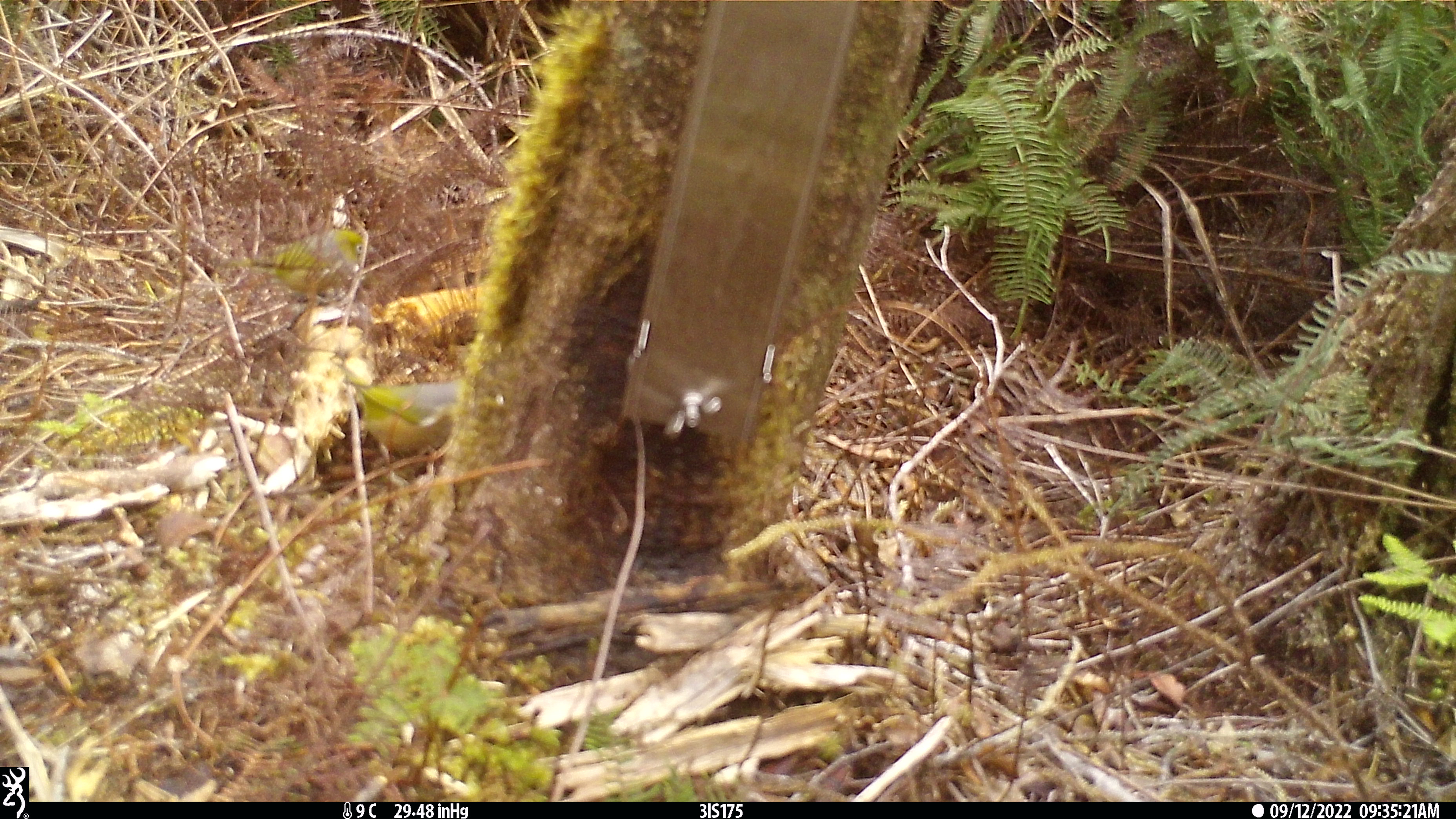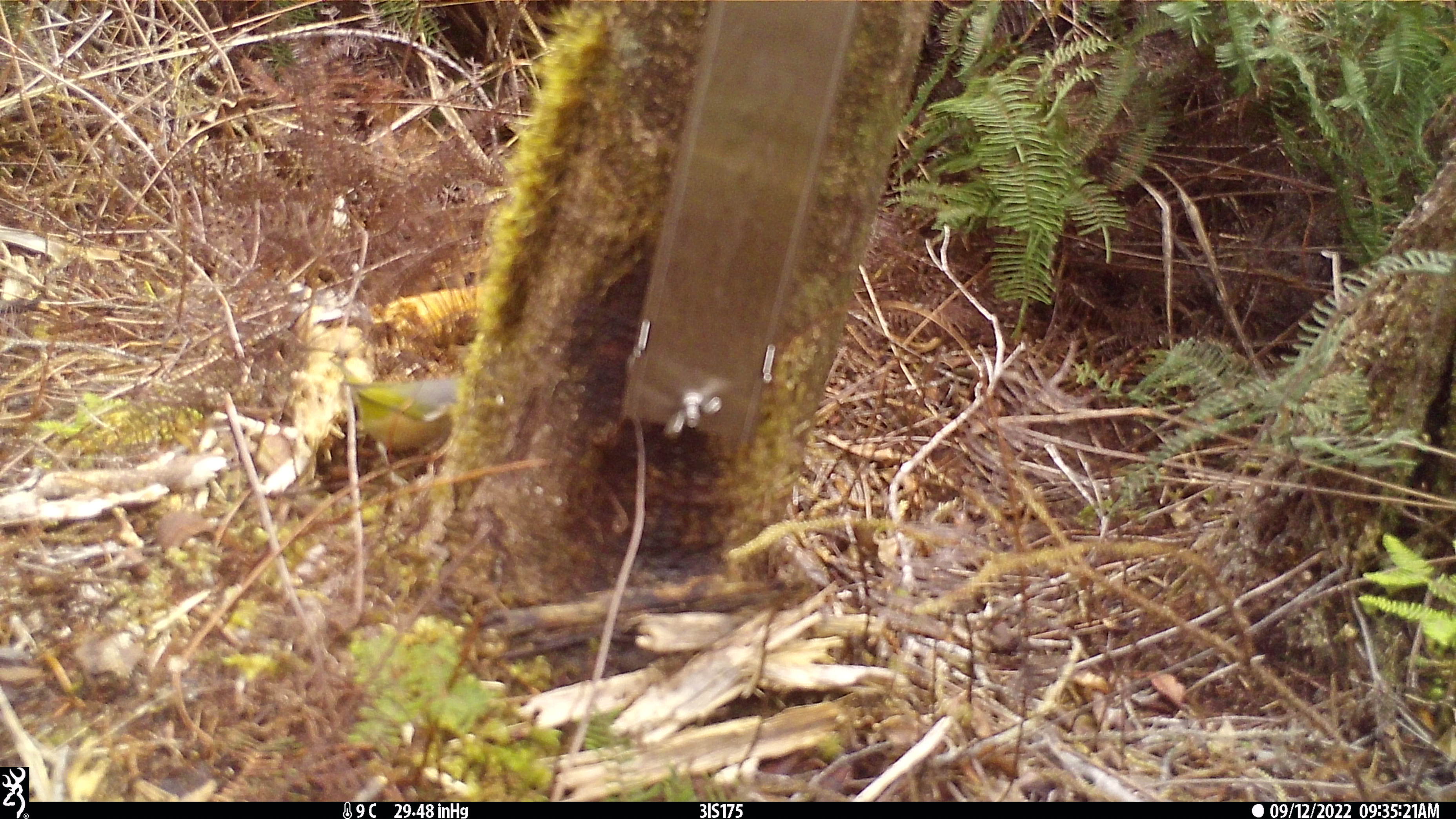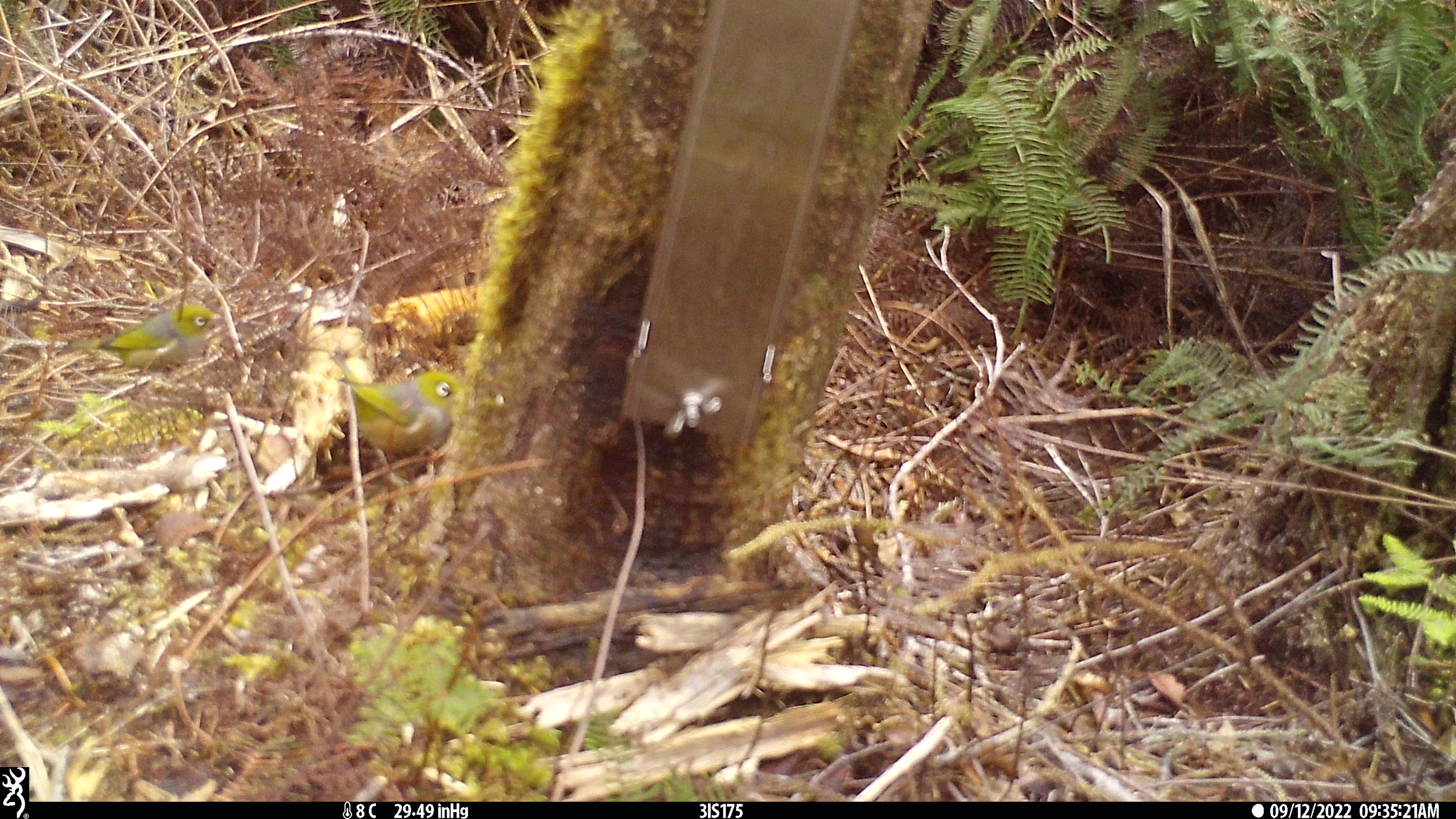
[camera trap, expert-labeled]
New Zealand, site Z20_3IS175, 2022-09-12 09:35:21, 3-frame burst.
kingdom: Animalia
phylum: Chordata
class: Aves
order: Passeriformes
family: Zosteropidae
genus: Zosterops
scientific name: Zosterops lateralis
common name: silvereye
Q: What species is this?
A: Silvereye (Zosterops lateralis).